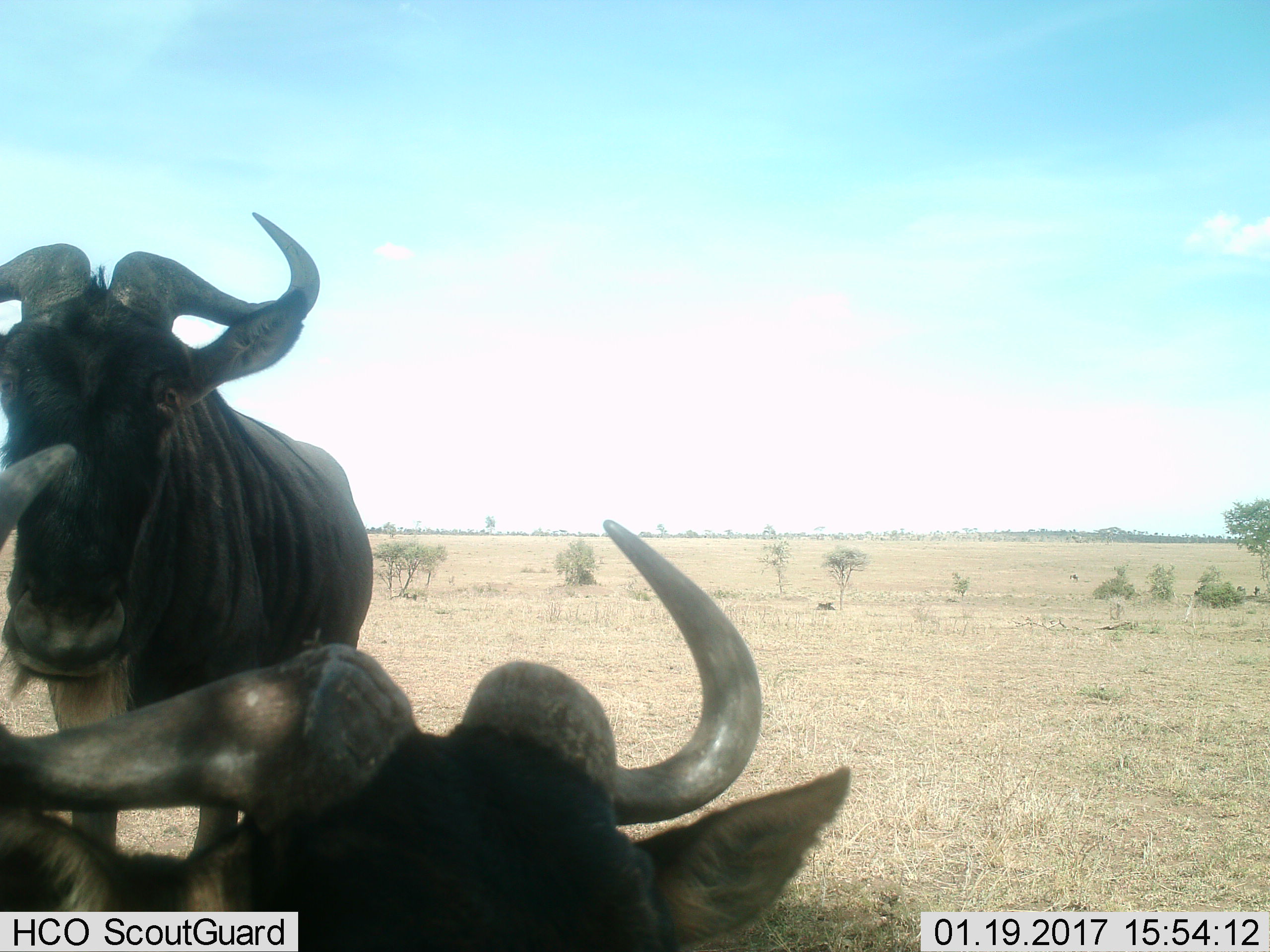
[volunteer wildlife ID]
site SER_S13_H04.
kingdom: Animalia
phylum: Chordata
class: Mammalia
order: Artiodactyla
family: Bovidae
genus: Connochaetes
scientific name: Connochaetes taurinus taurinus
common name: blue wildebeest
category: wildebeestblue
Wildebeestblue (blue wildebeest) (Connochaetes taurinus taurinus), count 2. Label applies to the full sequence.